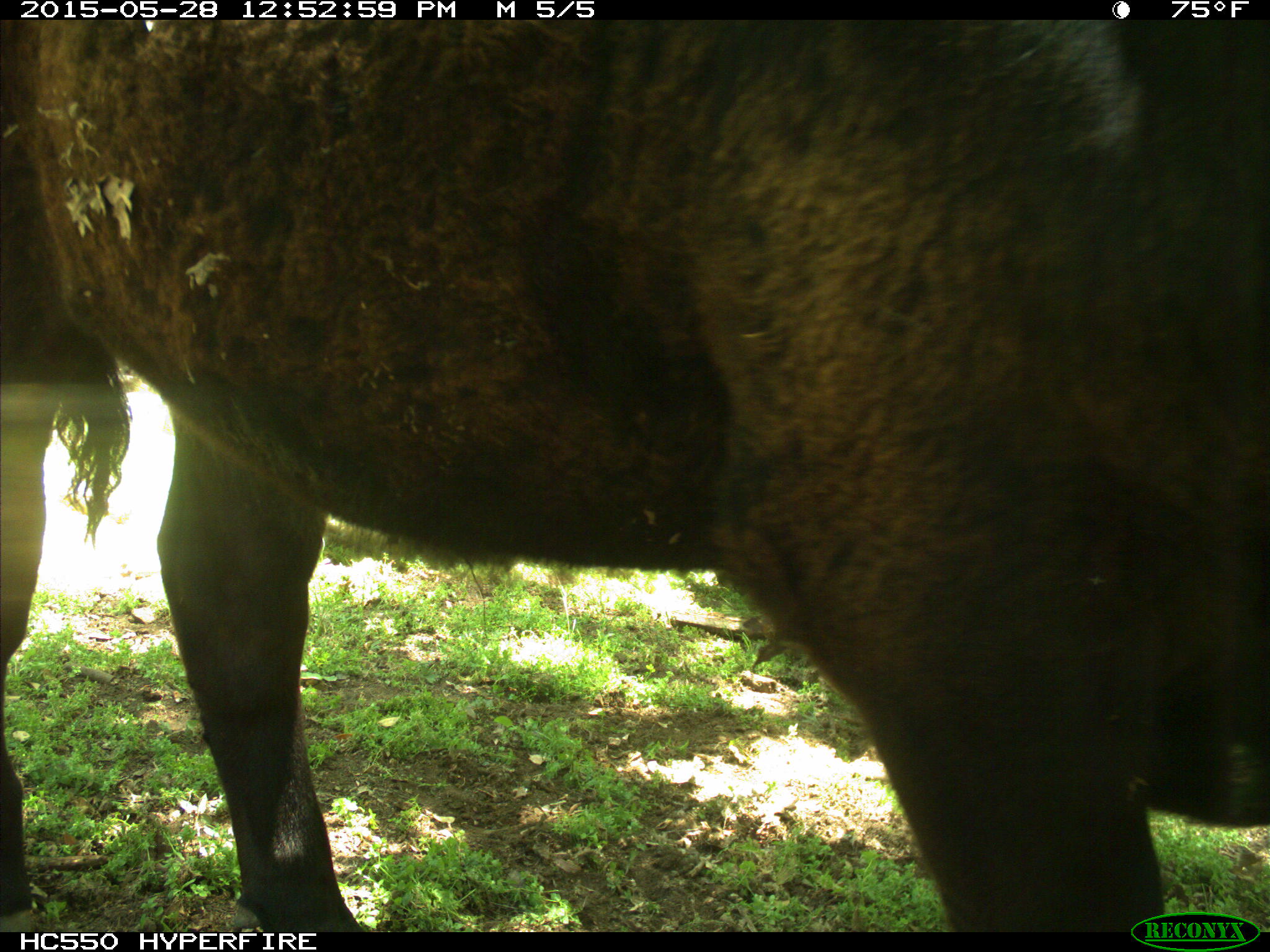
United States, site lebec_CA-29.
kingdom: Animalia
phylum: Chordata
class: Mammalia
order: Artiodactyla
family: Bovidae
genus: Bos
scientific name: Bos taurus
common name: domestic cow